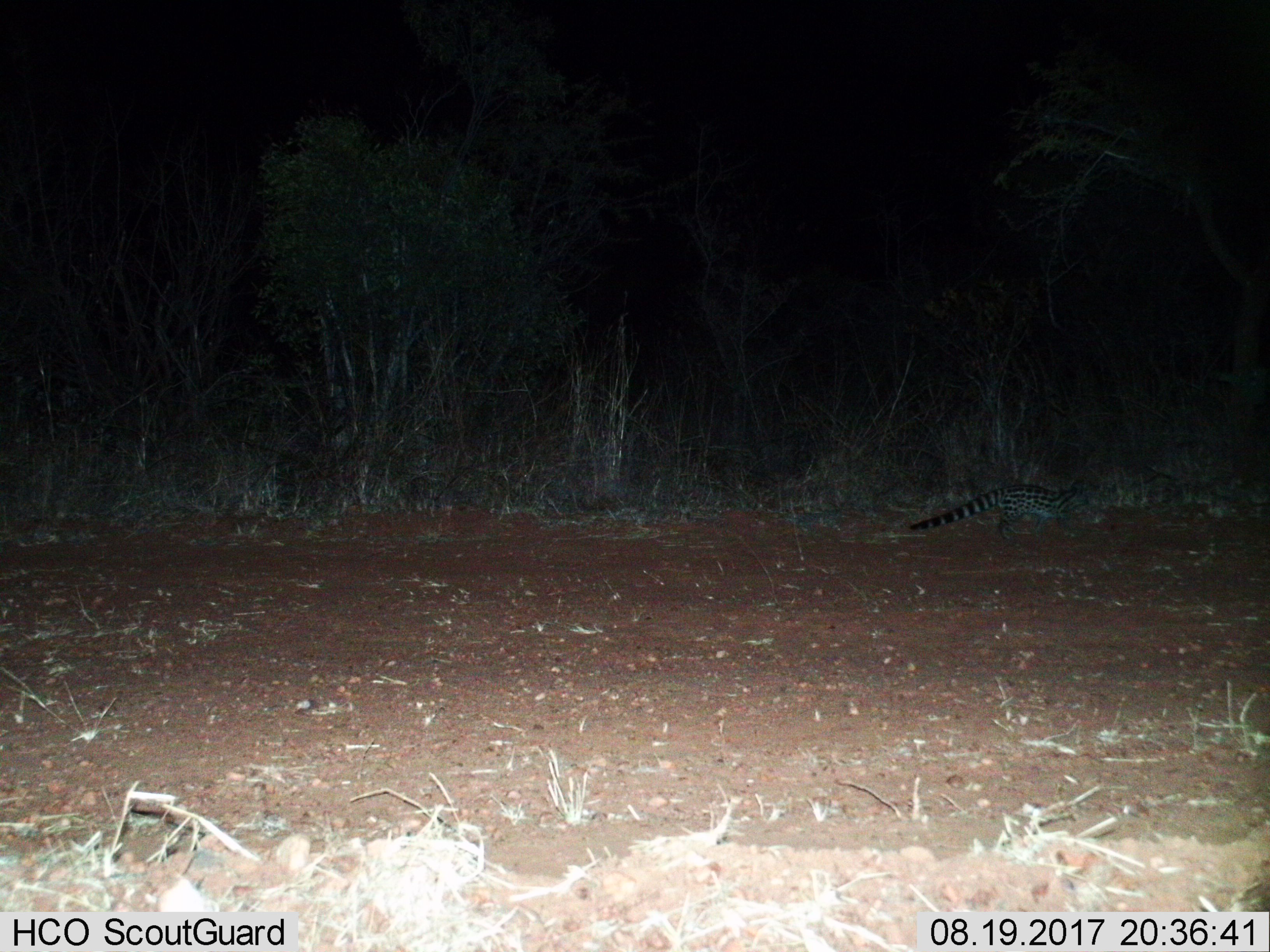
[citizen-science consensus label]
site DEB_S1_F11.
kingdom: Animalia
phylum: Chordata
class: Mammalia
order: Carnivora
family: Viverridae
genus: Genetta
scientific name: Genetta genetta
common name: small-spotted genet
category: genetcommonsmallspotted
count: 1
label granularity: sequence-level